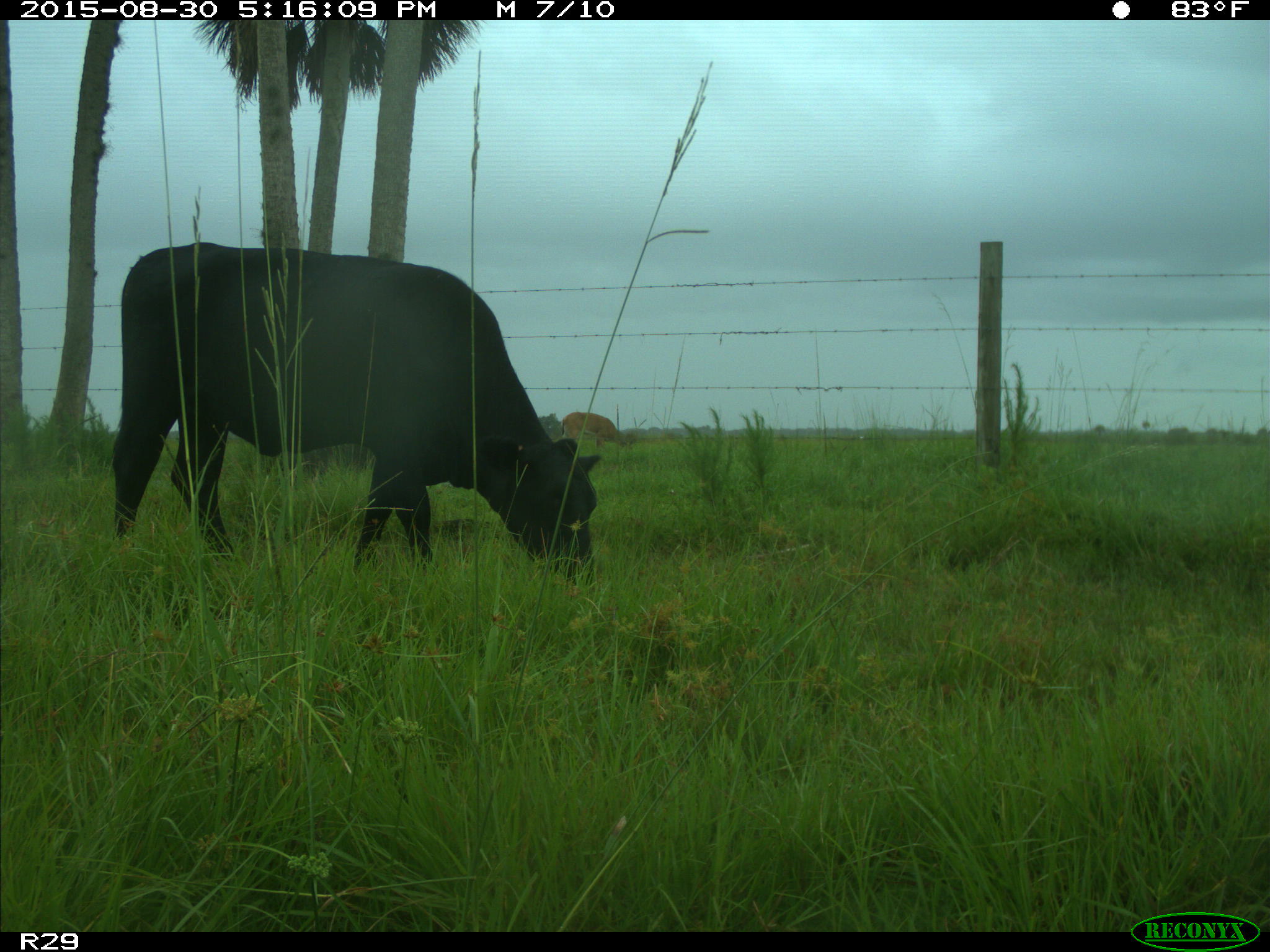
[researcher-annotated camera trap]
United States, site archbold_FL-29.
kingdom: Animalia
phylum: Chordata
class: Mammalia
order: Artiodactyla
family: Bovidae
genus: Bos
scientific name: Bos taurus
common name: domestic cow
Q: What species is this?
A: Bos taurus (domestic cow).